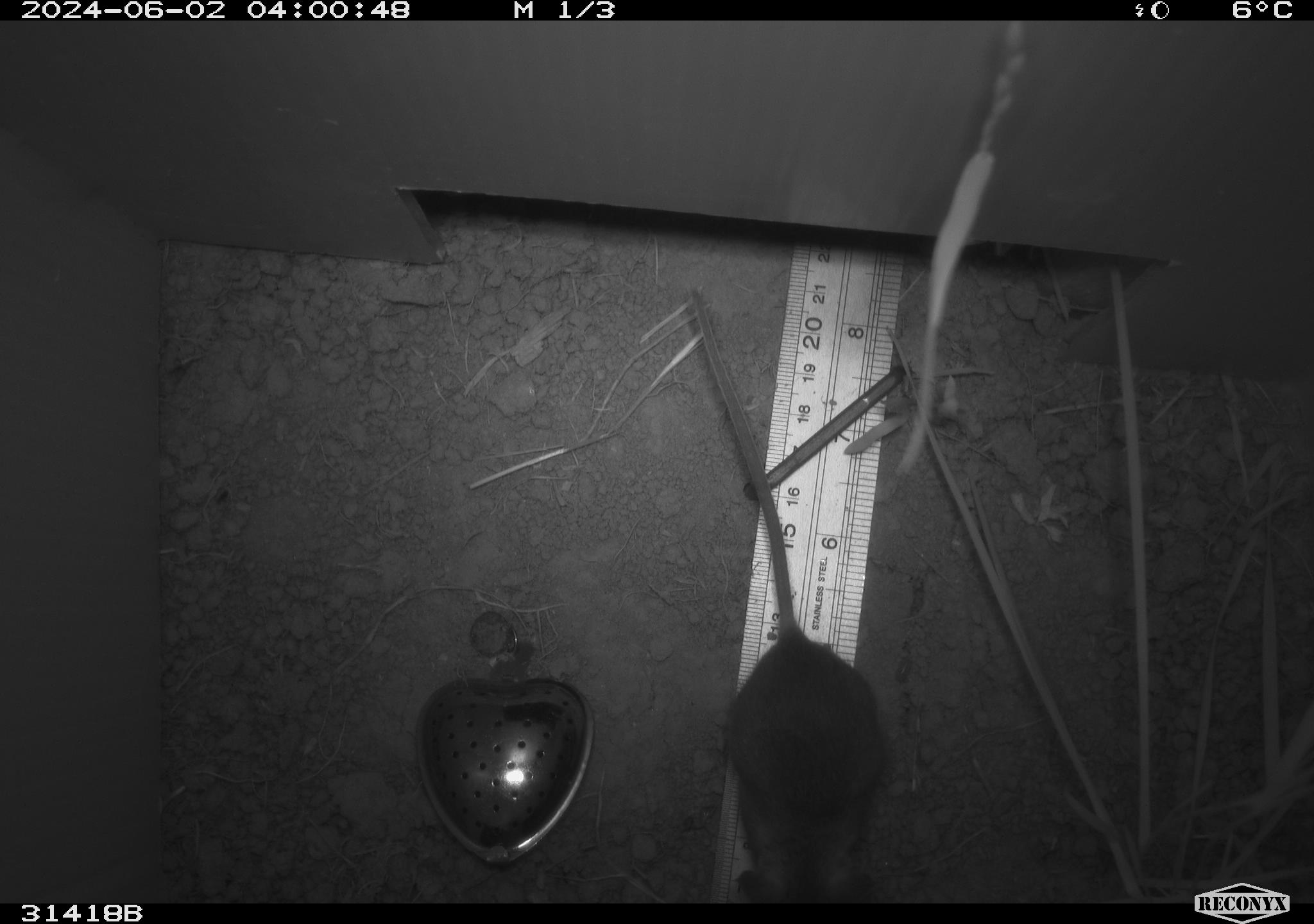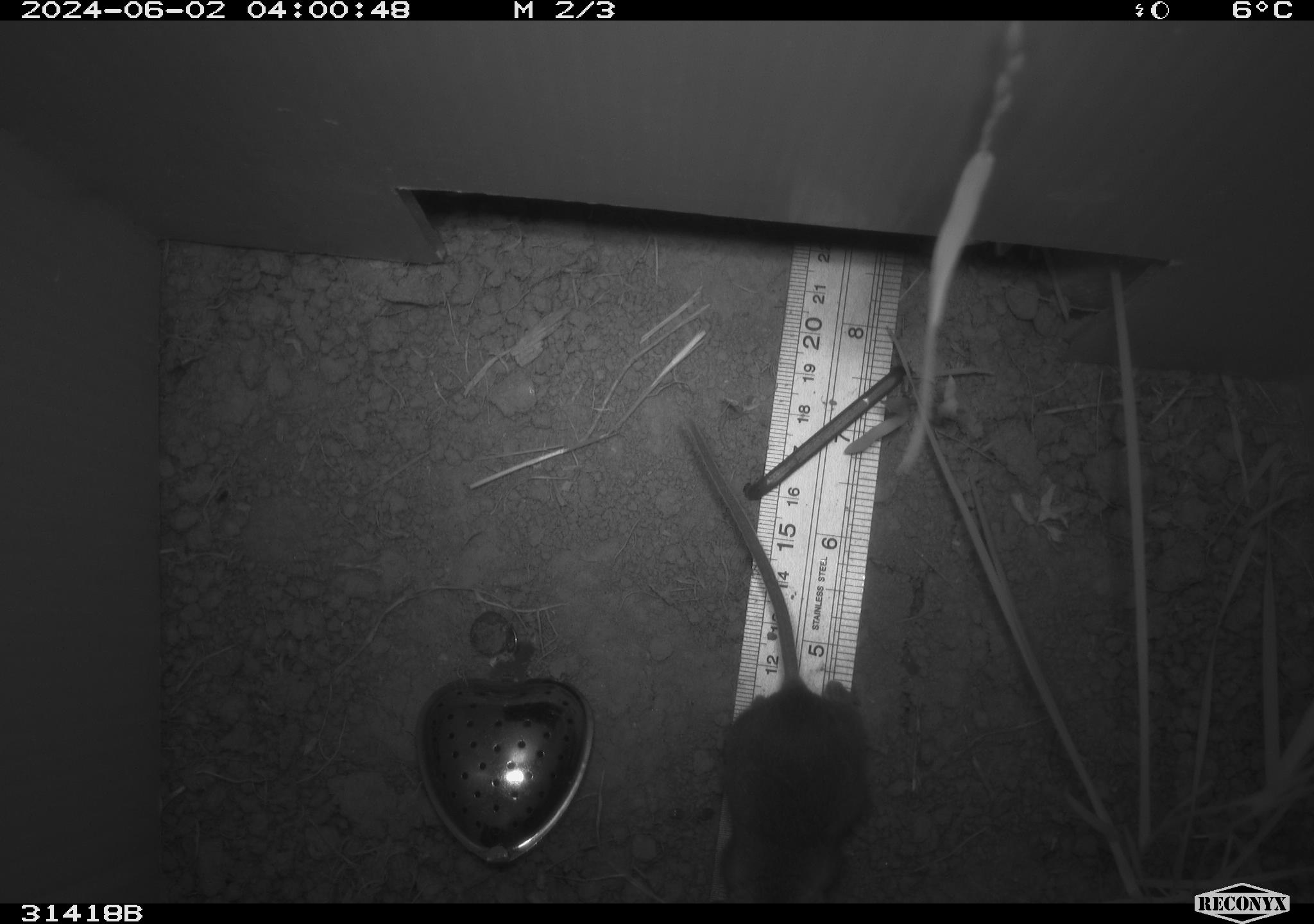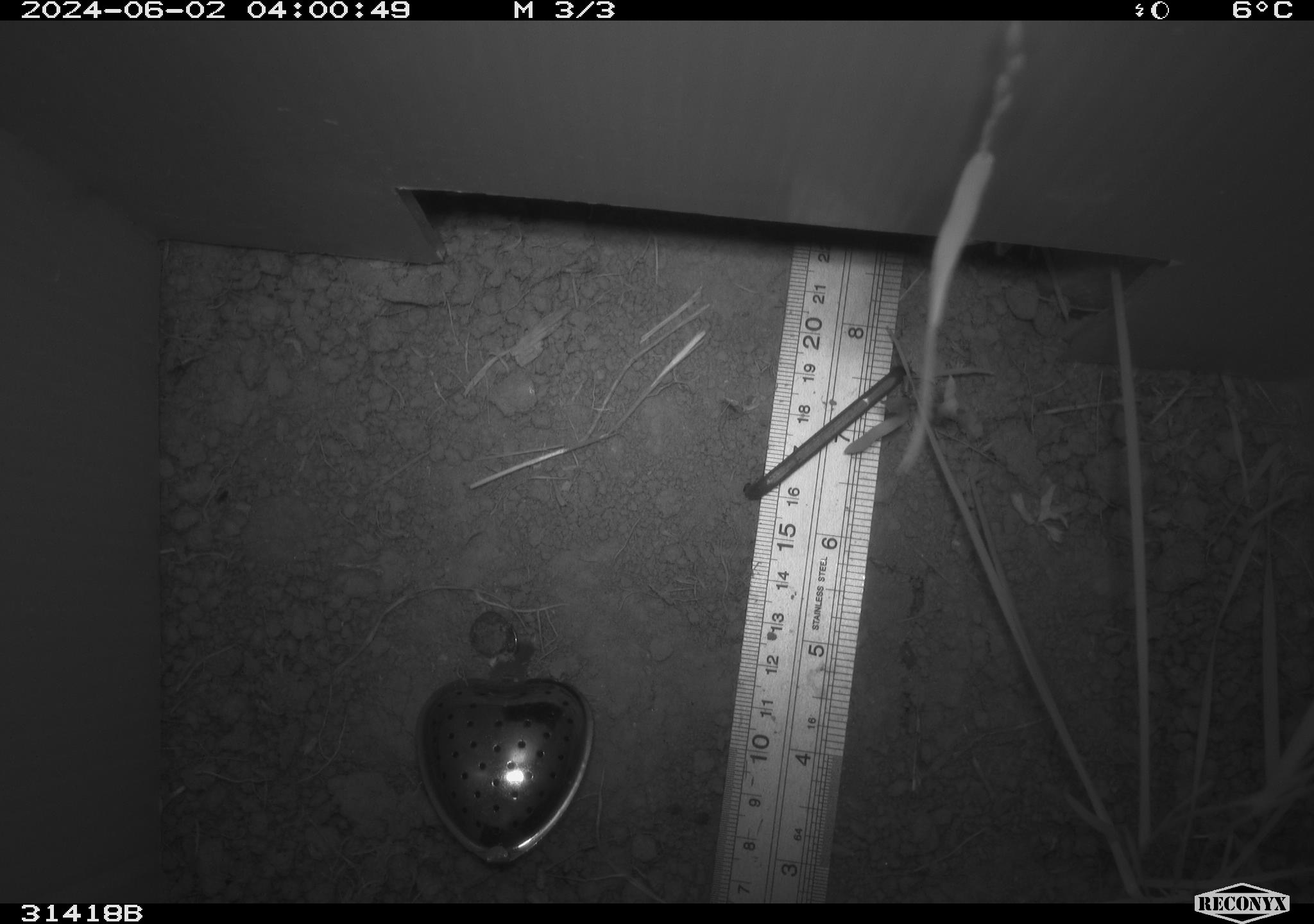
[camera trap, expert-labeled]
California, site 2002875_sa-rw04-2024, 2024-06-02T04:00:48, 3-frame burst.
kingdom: Animalia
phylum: Chordata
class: Mammalia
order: Rodentia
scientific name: Rodentia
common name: mouse species